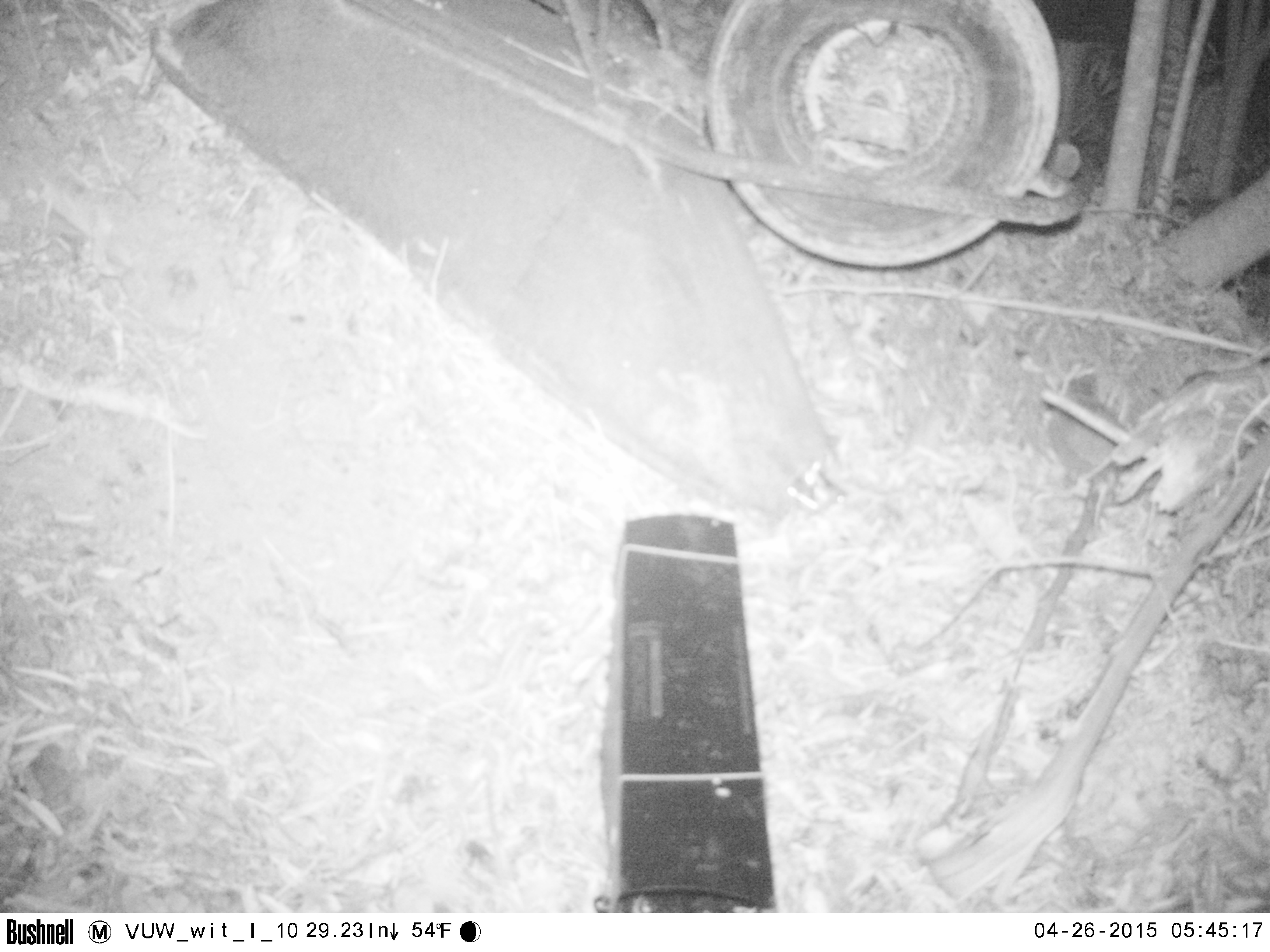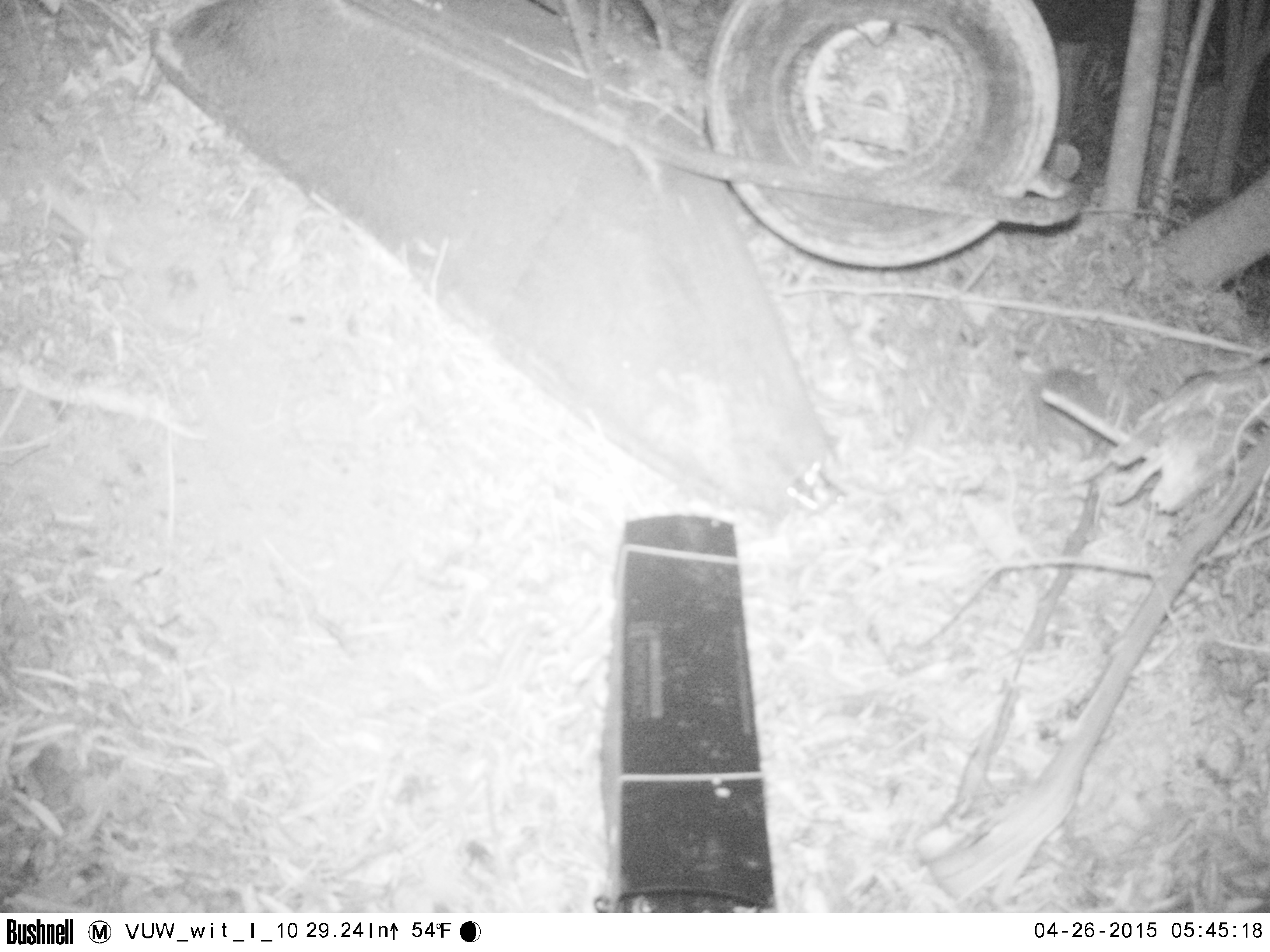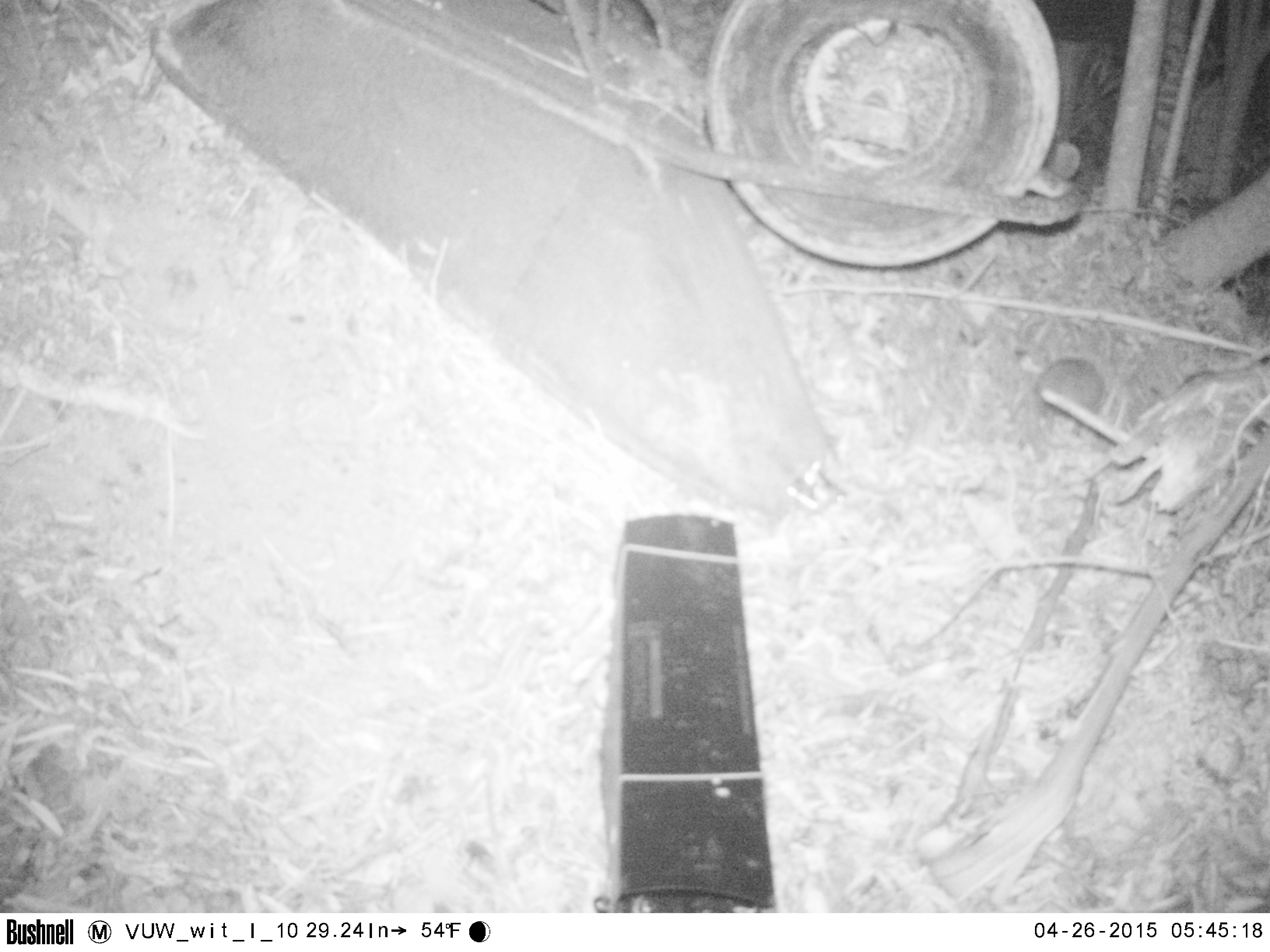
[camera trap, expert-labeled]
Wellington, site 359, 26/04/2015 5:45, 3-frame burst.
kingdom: Animalia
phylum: Chordata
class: Mammalia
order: Eulipotyphla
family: Erinaceidae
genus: Erinaceus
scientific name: Erinaceus europaeus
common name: hedgehog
Hedgehog (Erinaceus europaeus).